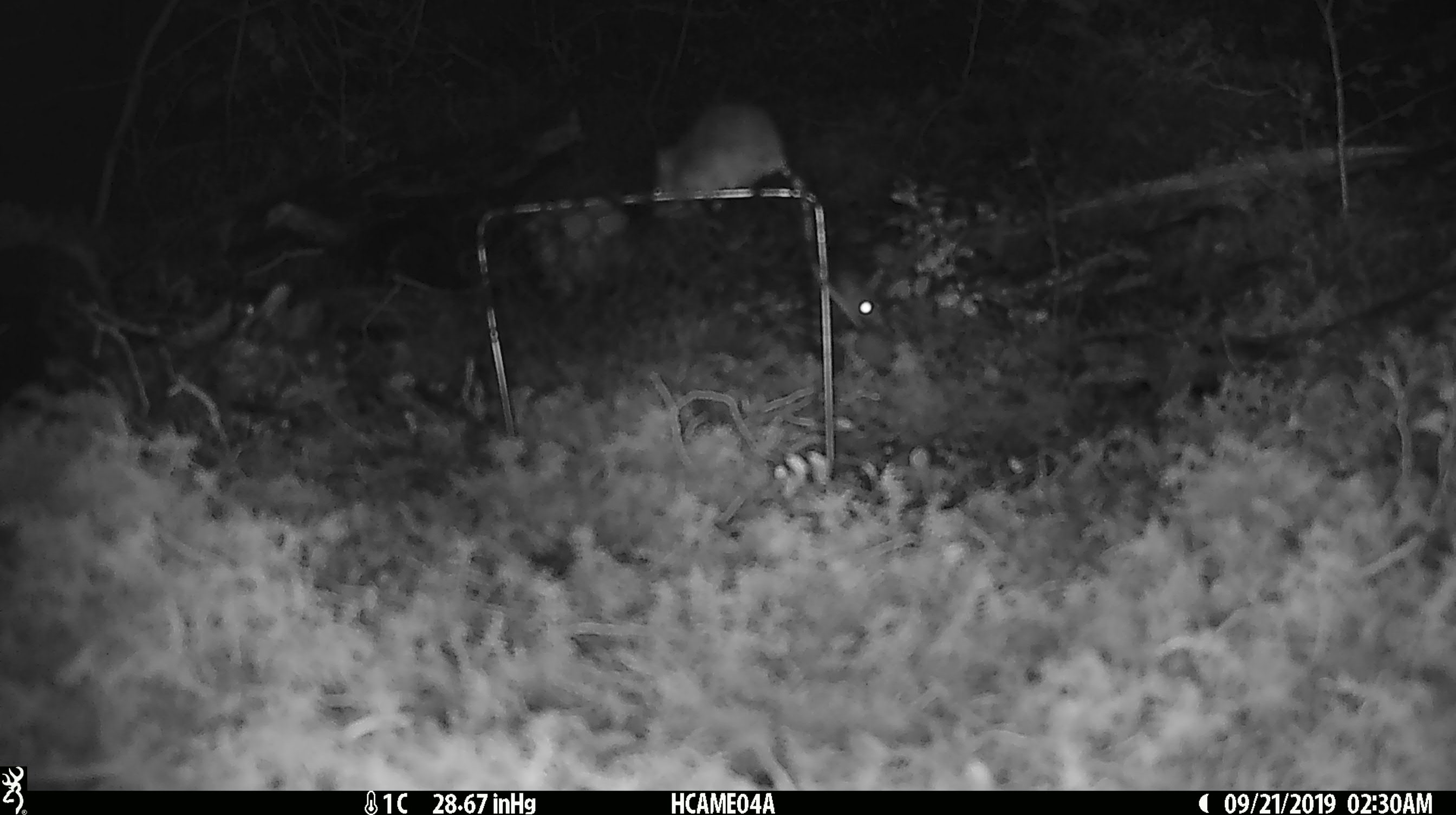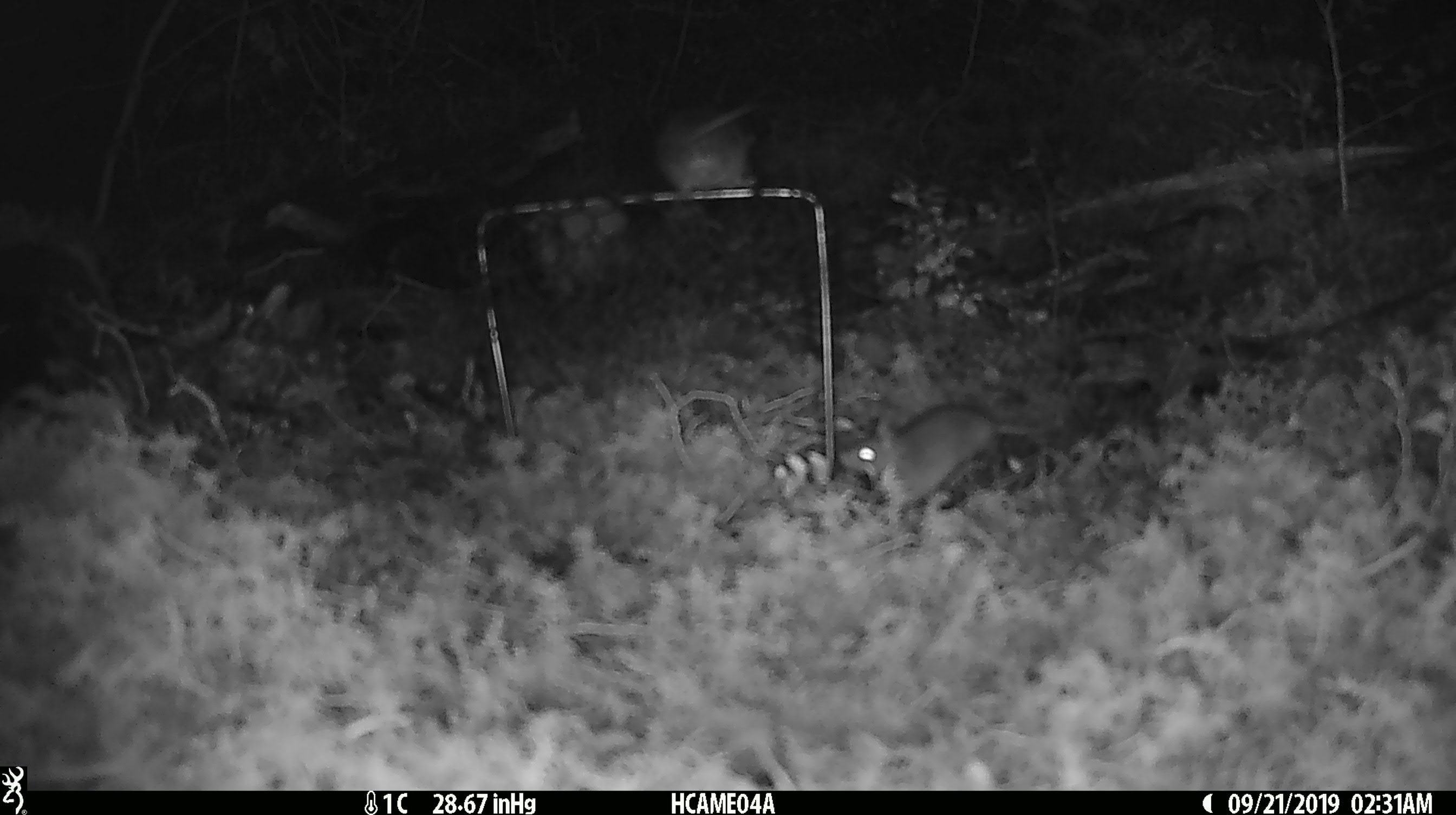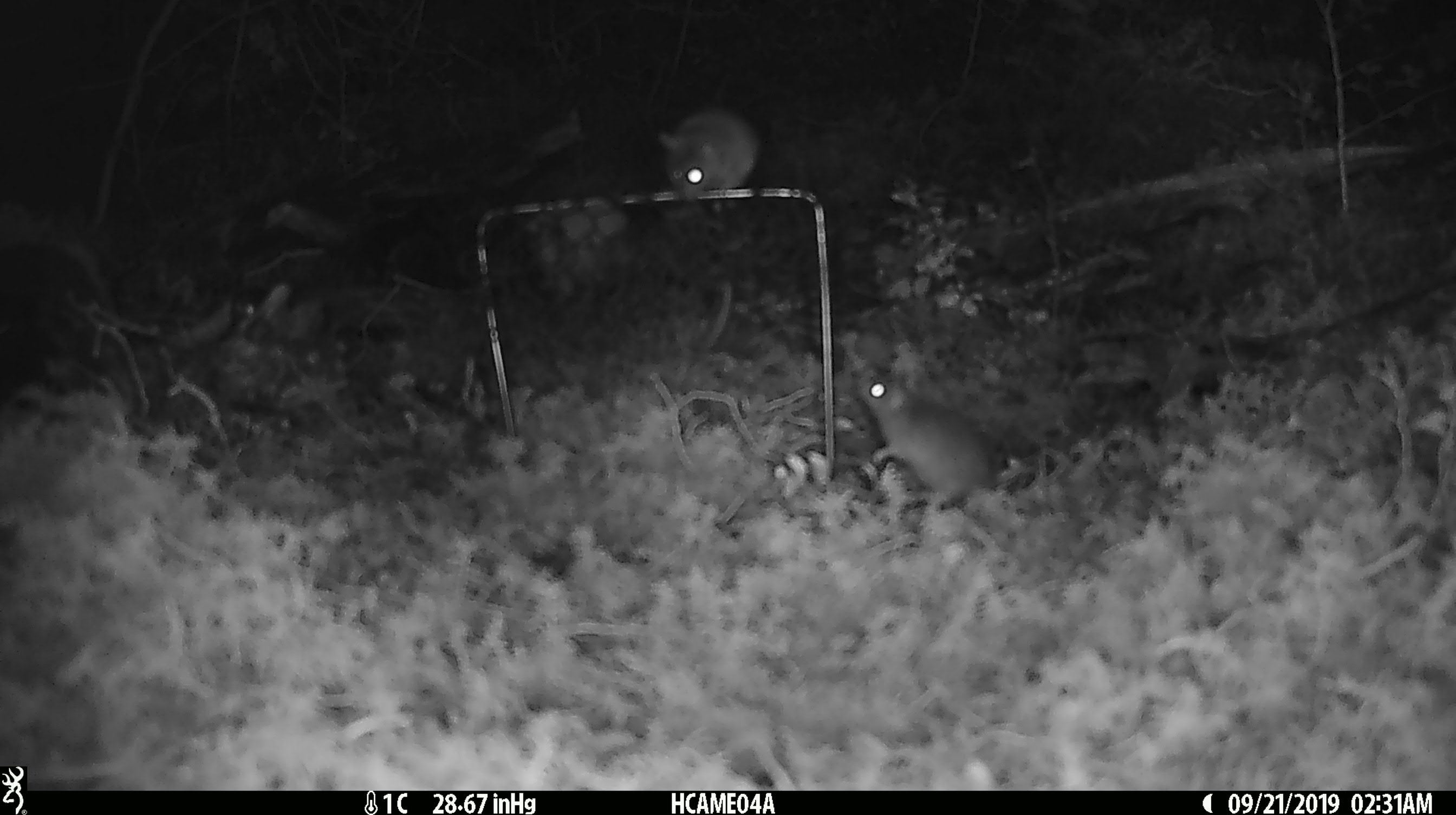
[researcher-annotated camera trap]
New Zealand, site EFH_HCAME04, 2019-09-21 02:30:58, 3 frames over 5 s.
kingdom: Animalia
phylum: Chordata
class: Mammalia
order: Rodentia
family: Muridae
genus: Mus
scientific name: Mus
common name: mouse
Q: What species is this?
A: Mouse (Mus).